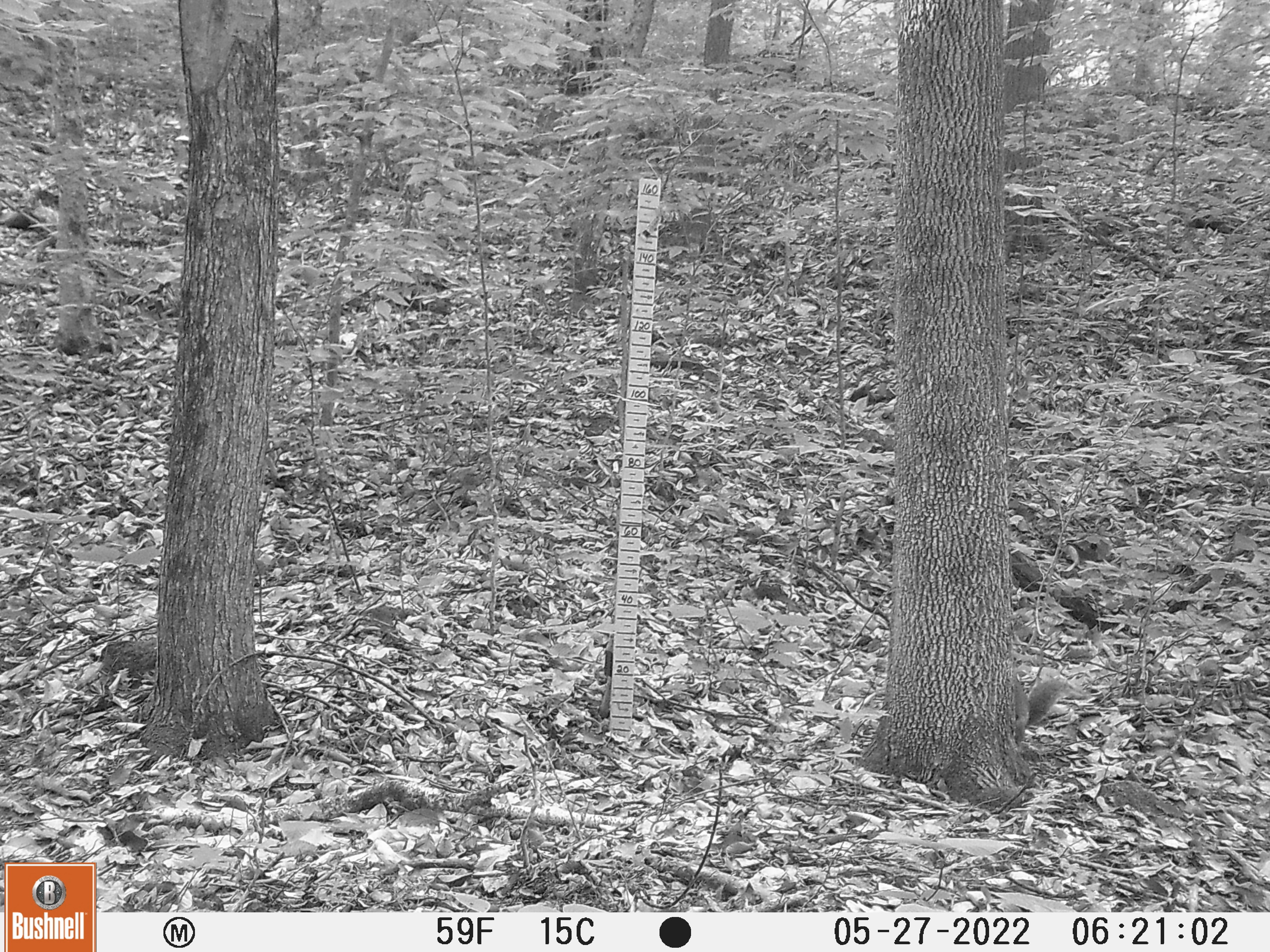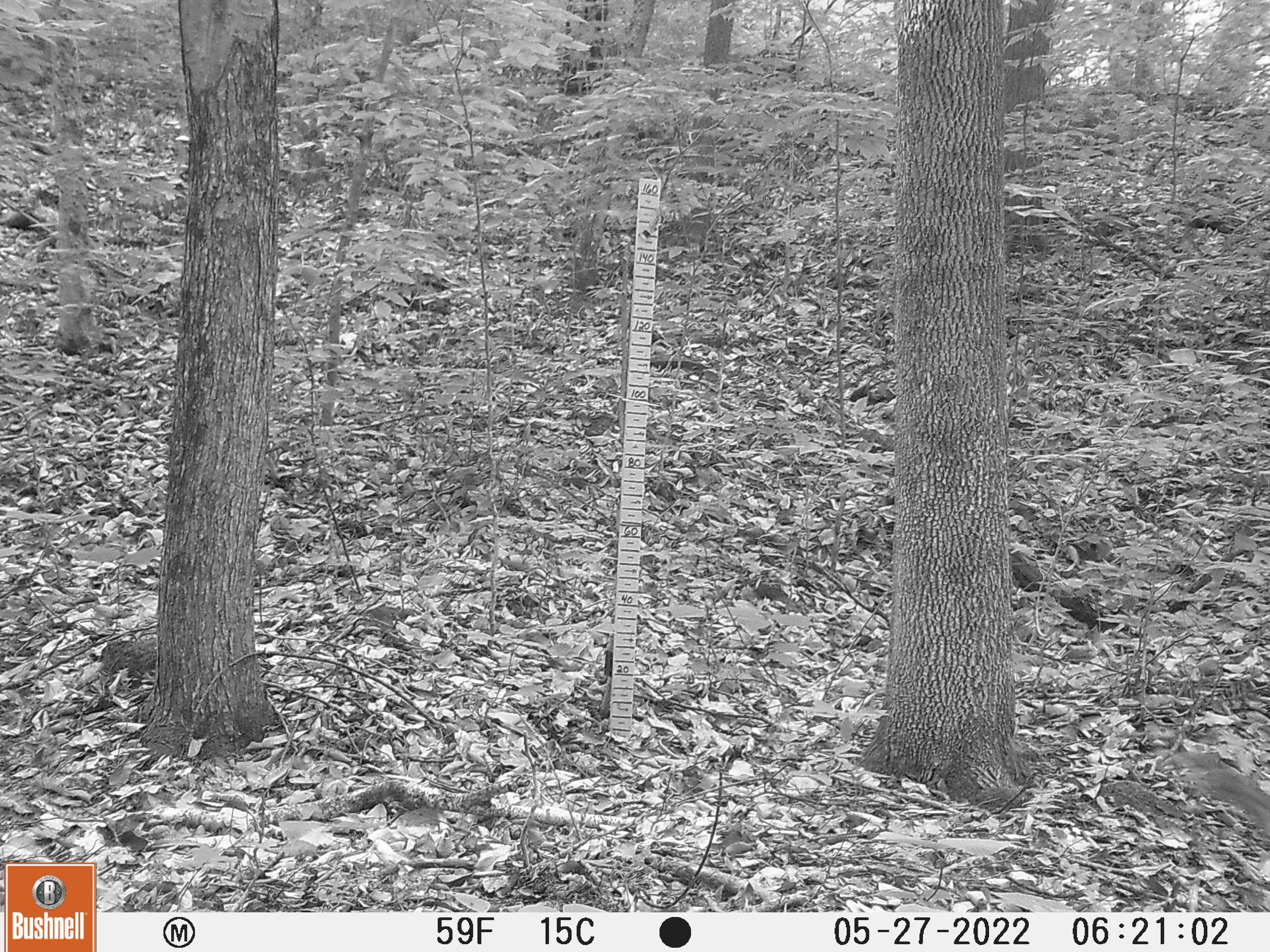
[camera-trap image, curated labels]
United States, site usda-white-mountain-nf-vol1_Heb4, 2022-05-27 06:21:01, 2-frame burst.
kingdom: Animalia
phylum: Chordata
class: Mammalia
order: Rodentia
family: Sciuridae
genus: Sciurus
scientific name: Sciurus carolinensis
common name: gray squirrel